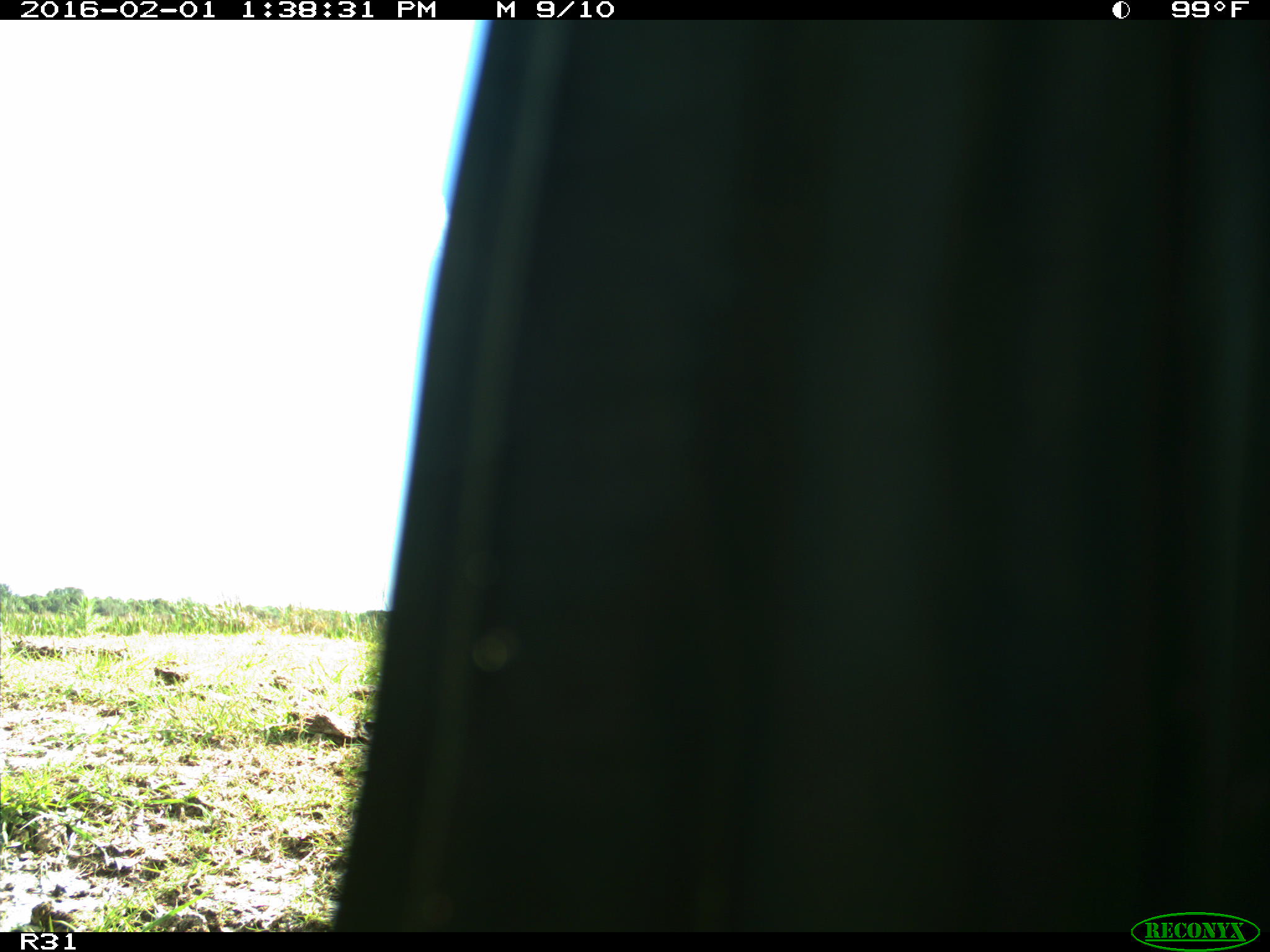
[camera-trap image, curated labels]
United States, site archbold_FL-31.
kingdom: Animalia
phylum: Chordata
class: Aves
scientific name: Aves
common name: birds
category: unidentified bird